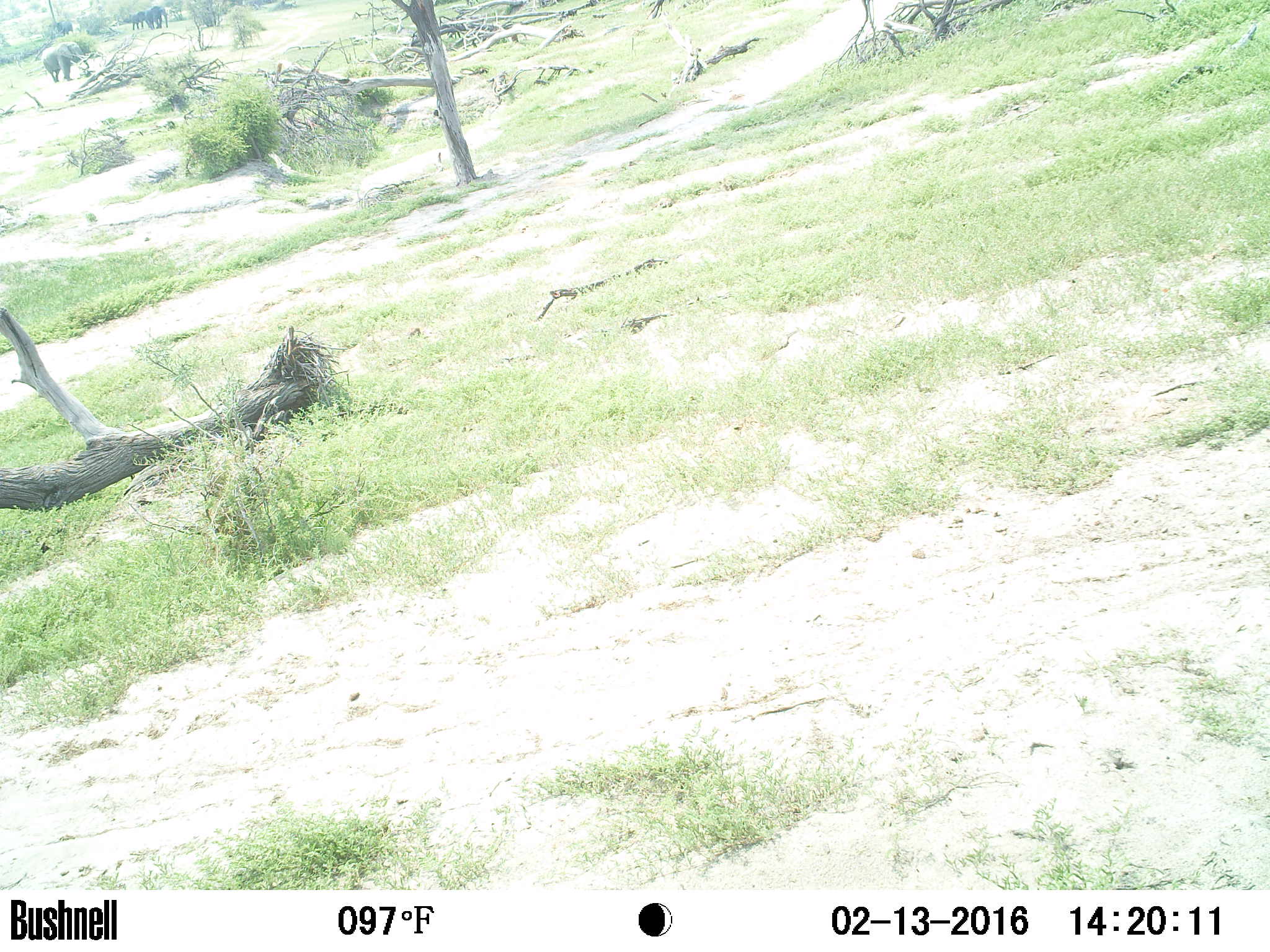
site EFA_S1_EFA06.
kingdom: Animalia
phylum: Chordata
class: Mammalia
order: Proboscidea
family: Elephantidae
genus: Loxodonta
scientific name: Loxodonta africana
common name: african bush elephant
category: elephant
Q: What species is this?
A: Elephant (african bush elephant) (Loxodonta africana).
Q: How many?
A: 4.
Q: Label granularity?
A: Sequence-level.